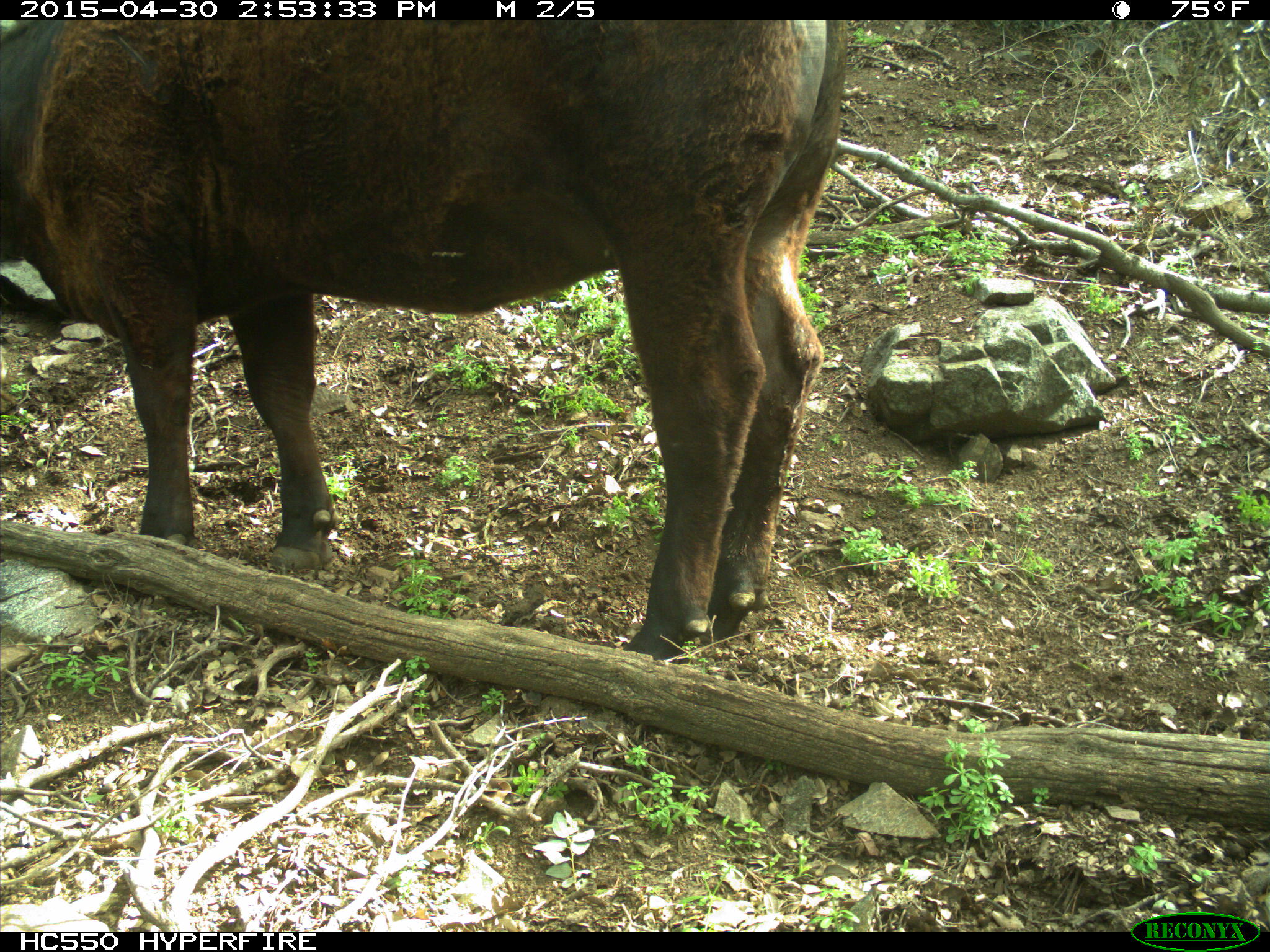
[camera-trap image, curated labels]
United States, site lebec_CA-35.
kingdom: Animalia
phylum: Chordata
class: Mammalia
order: Artiodactyla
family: Bovidae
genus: Bos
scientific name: Bos taurus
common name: domestic cow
Bos taurus (domestic cow).